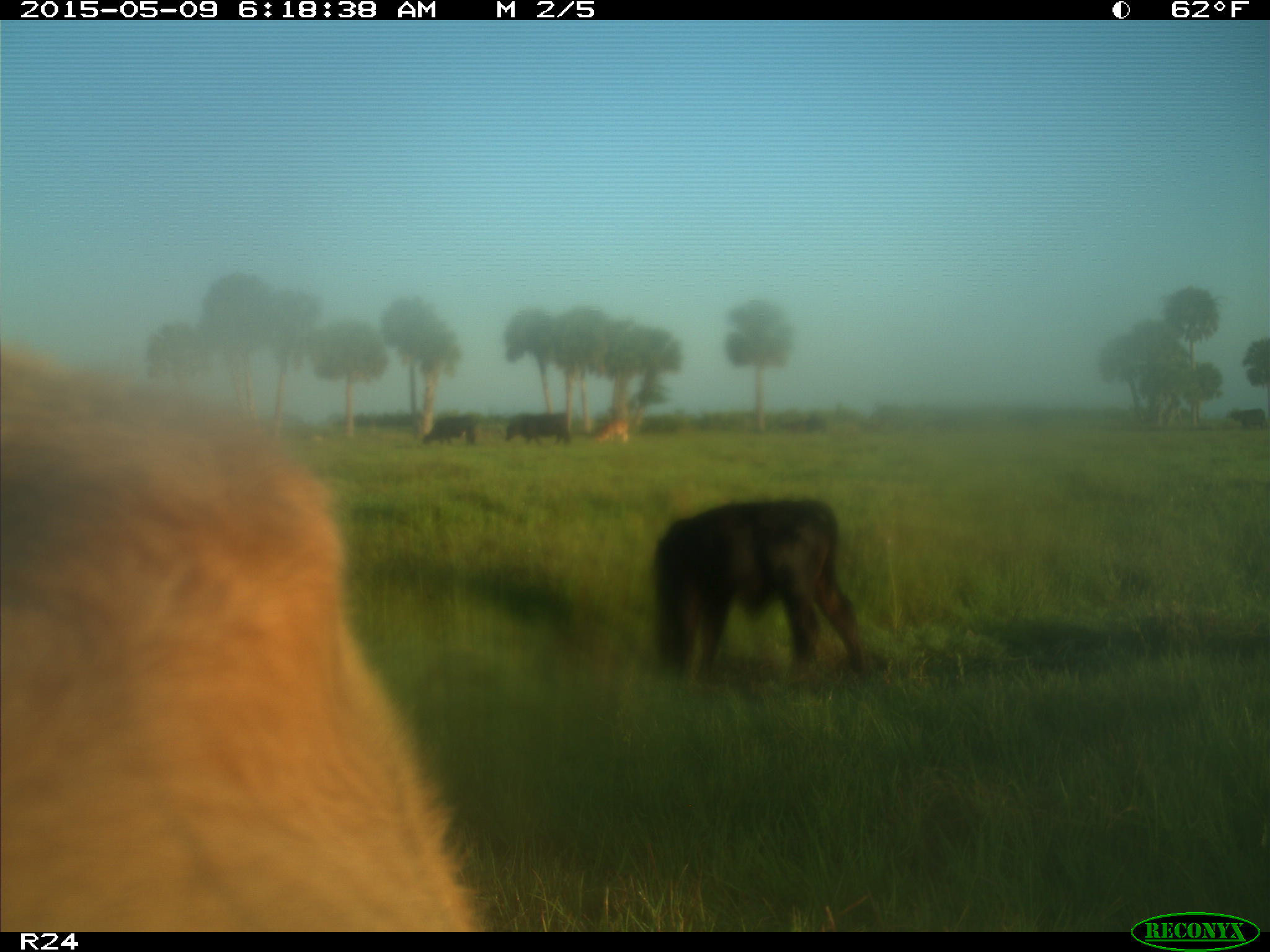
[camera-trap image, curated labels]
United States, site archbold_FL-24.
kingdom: Animalia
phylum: Chordata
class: Mammalia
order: Artiodactyla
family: Bovidae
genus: Bos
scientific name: Bos taurus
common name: domestic cow